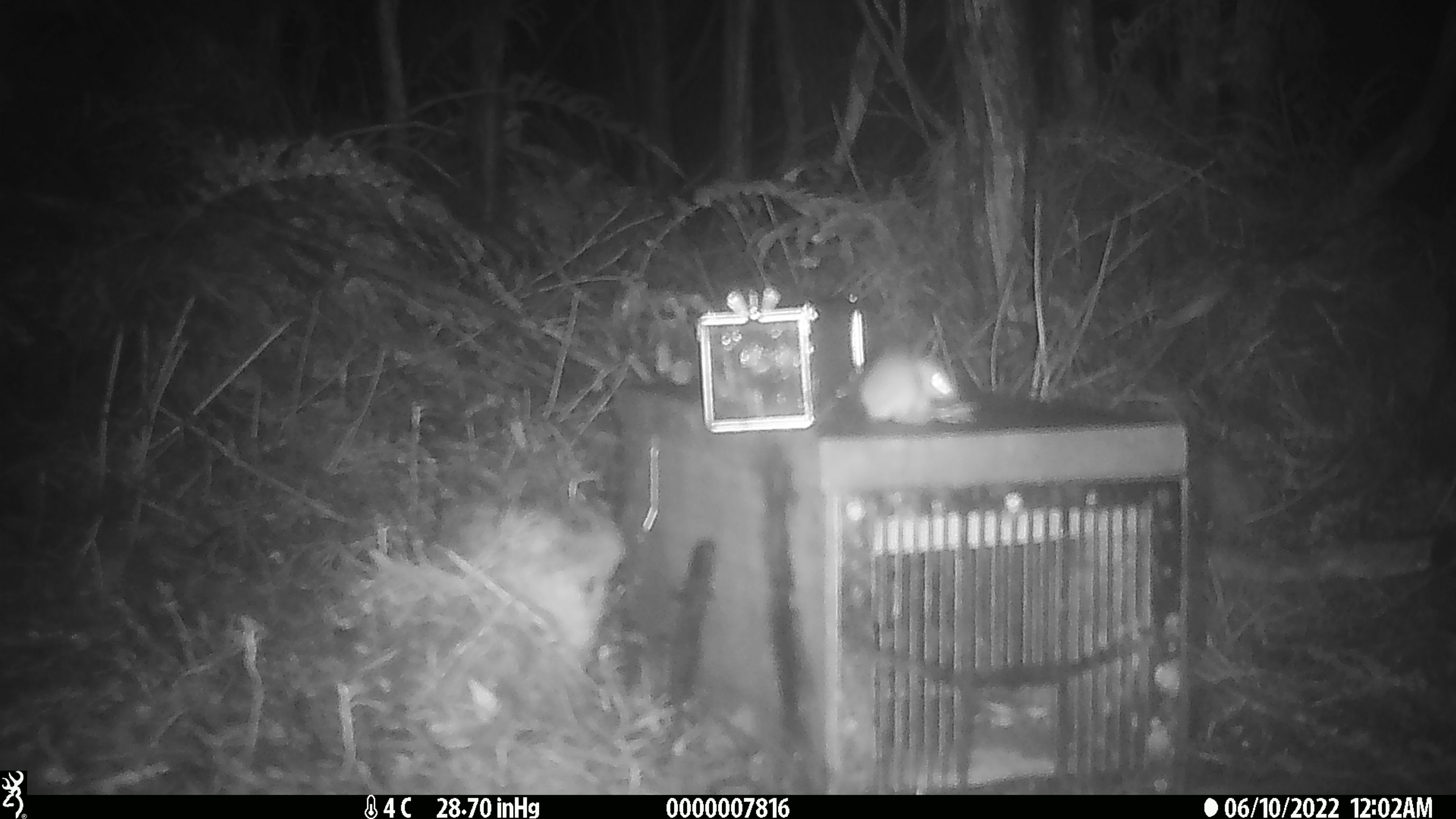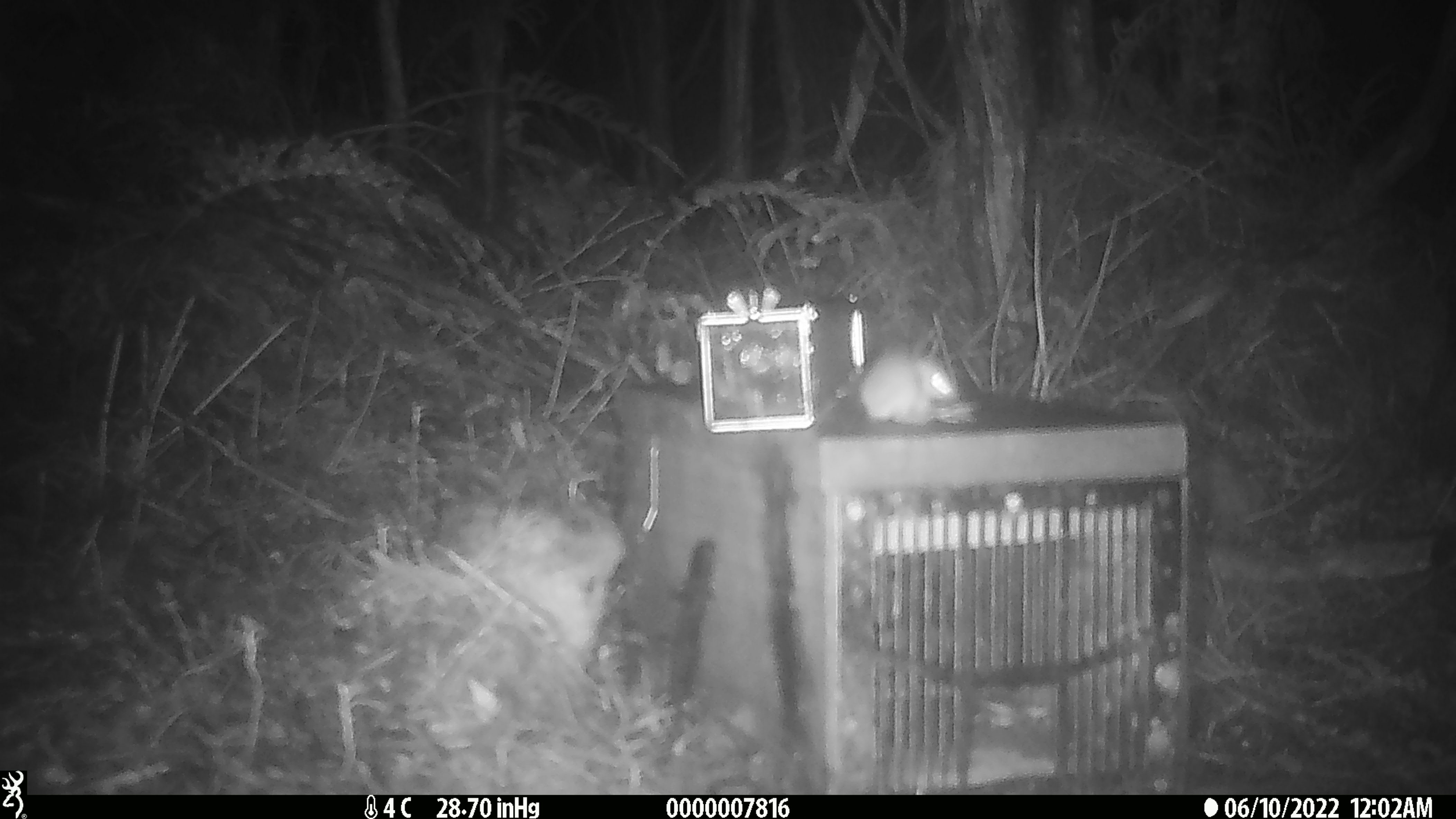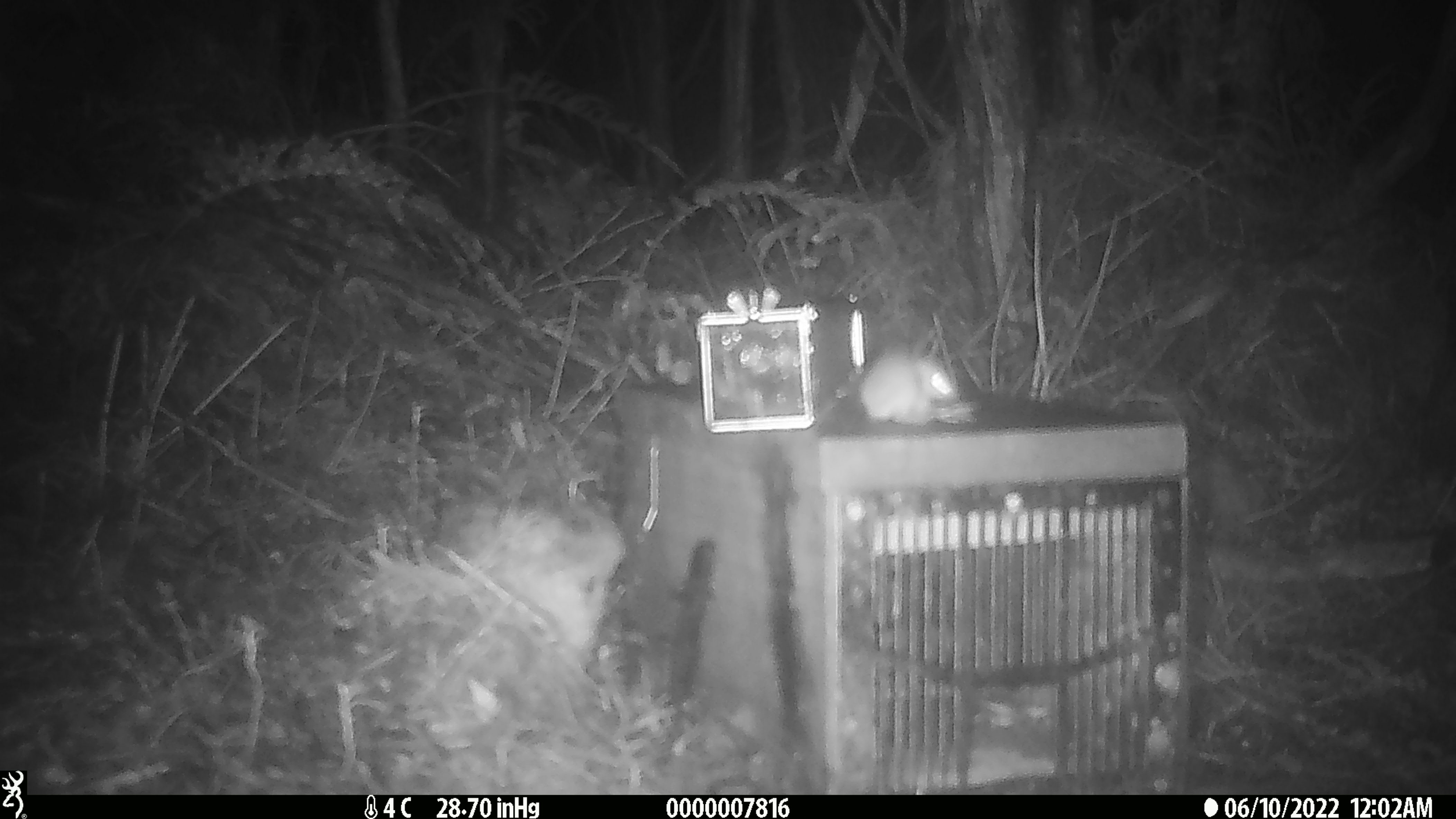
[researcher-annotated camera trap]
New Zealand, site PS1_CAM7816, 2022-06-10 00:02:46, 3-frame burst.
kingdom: Animalia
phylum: Chordata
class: Mammalia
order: Rodentia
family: Muridae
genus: Mus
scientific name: Mus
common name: mouse